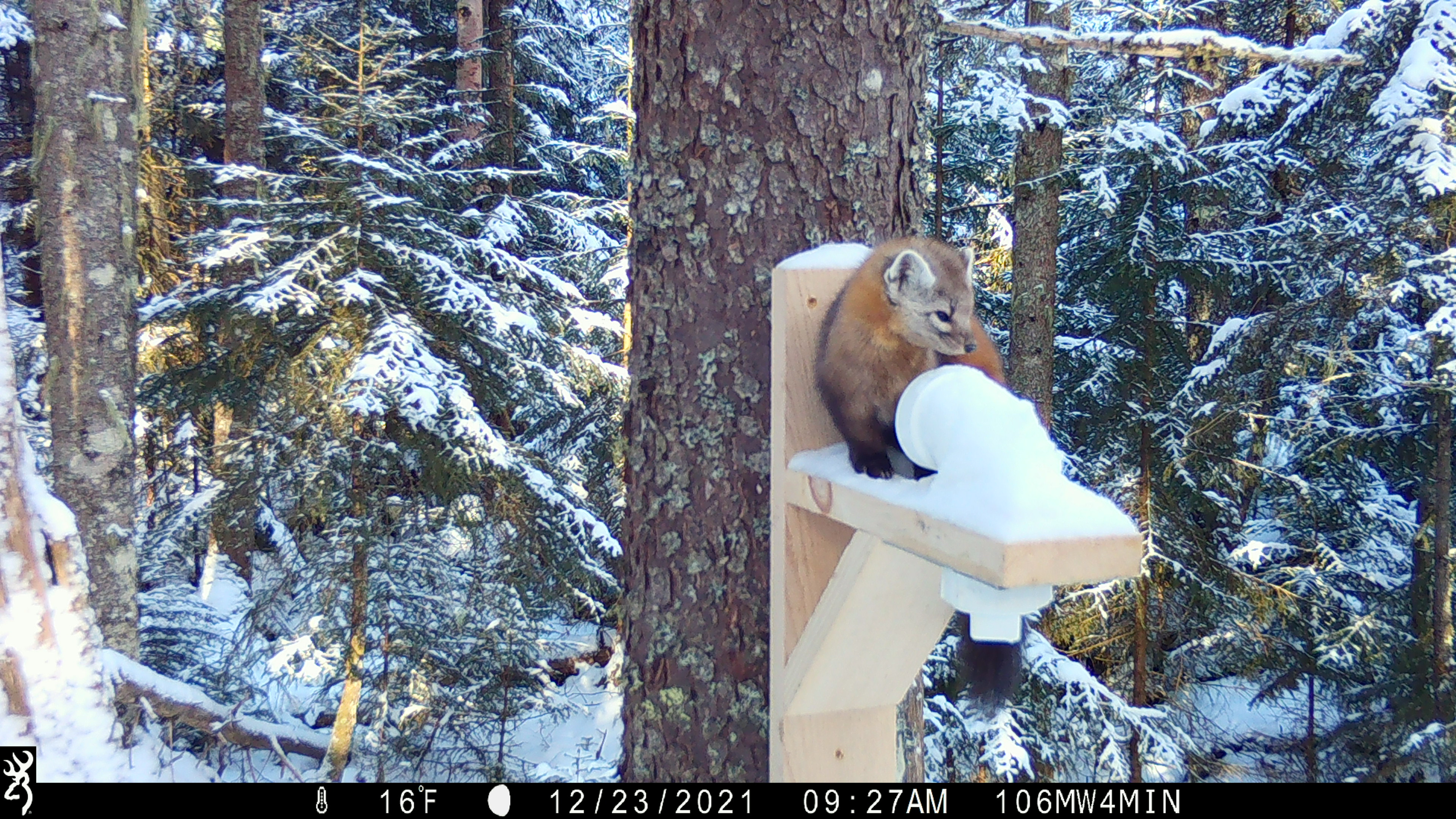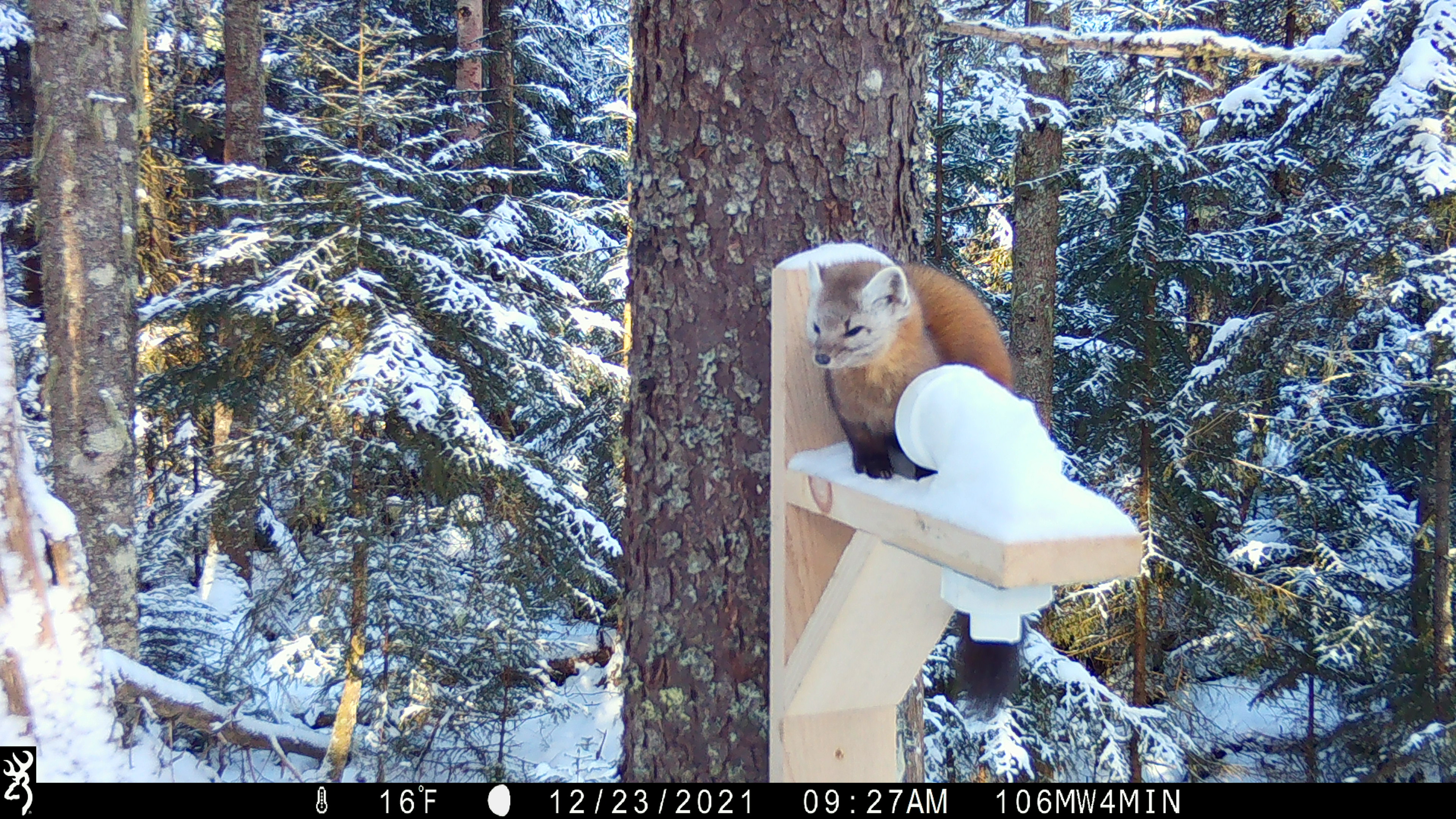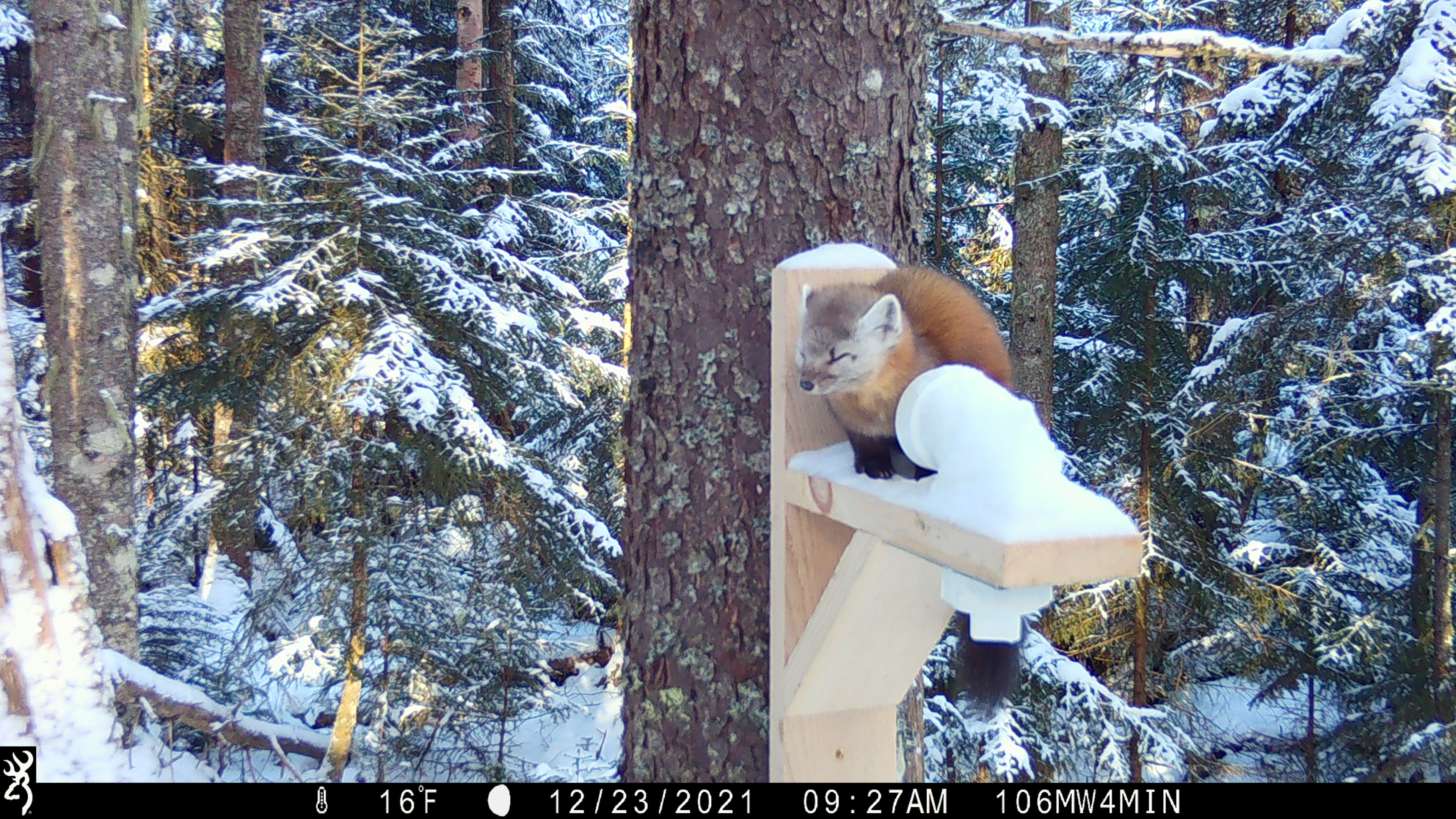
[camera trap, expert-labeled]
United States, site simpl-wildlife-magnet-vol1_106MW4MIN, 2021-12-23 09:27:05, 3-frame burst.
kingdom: Animalia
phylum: Chordata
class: Mammalia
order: Carnivora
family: Mustelidae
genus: Martes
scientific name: Martes americana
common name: american marten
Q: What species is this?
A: American marten (Martes americana).